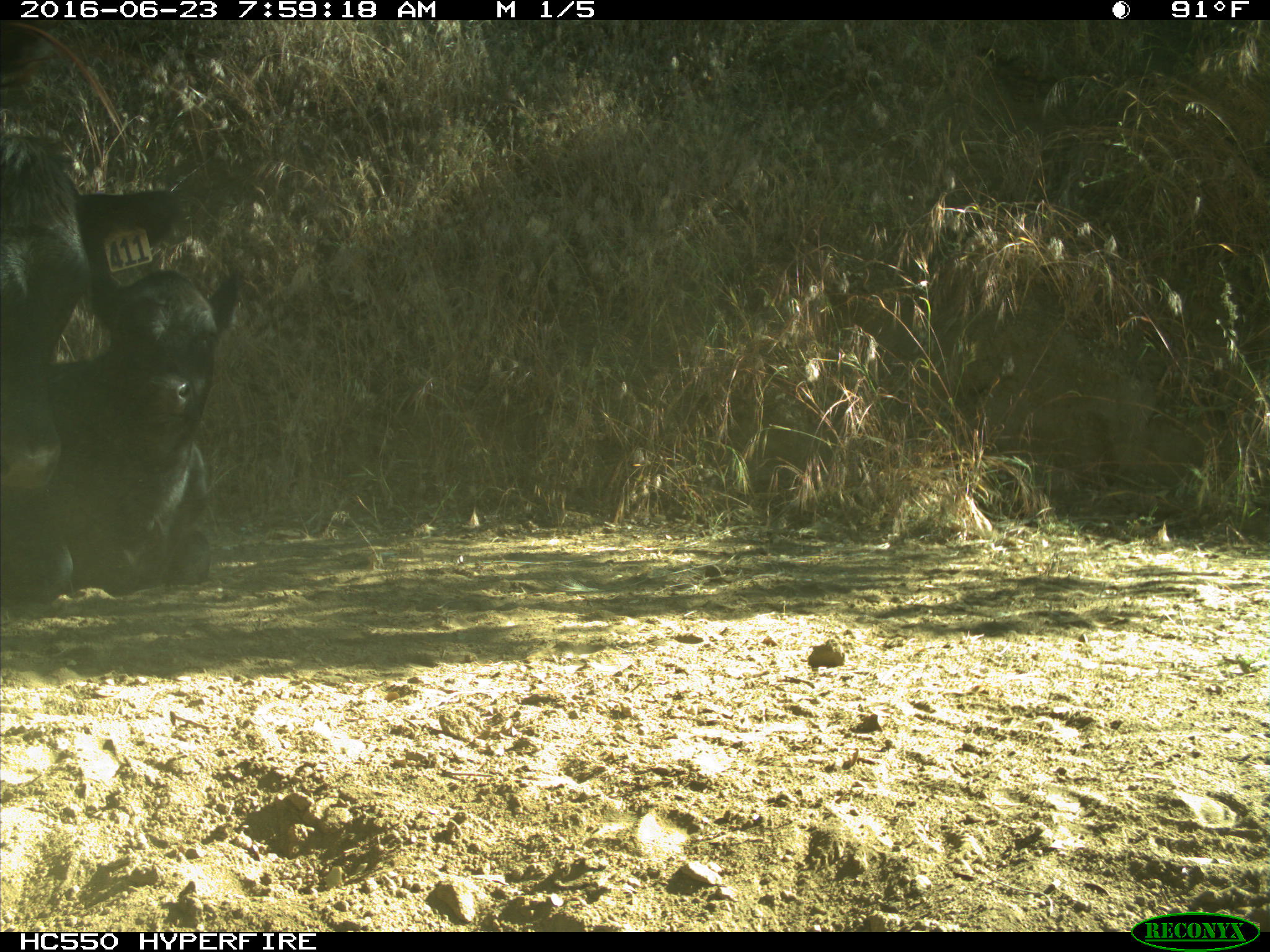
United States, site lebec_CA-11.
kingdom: Animalia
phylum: Chordata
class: Mammalia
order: Artiodactyla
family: Bovidae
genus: Bos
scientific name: Bos taurus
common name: domestic cow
Bos taurus (domestic cow).